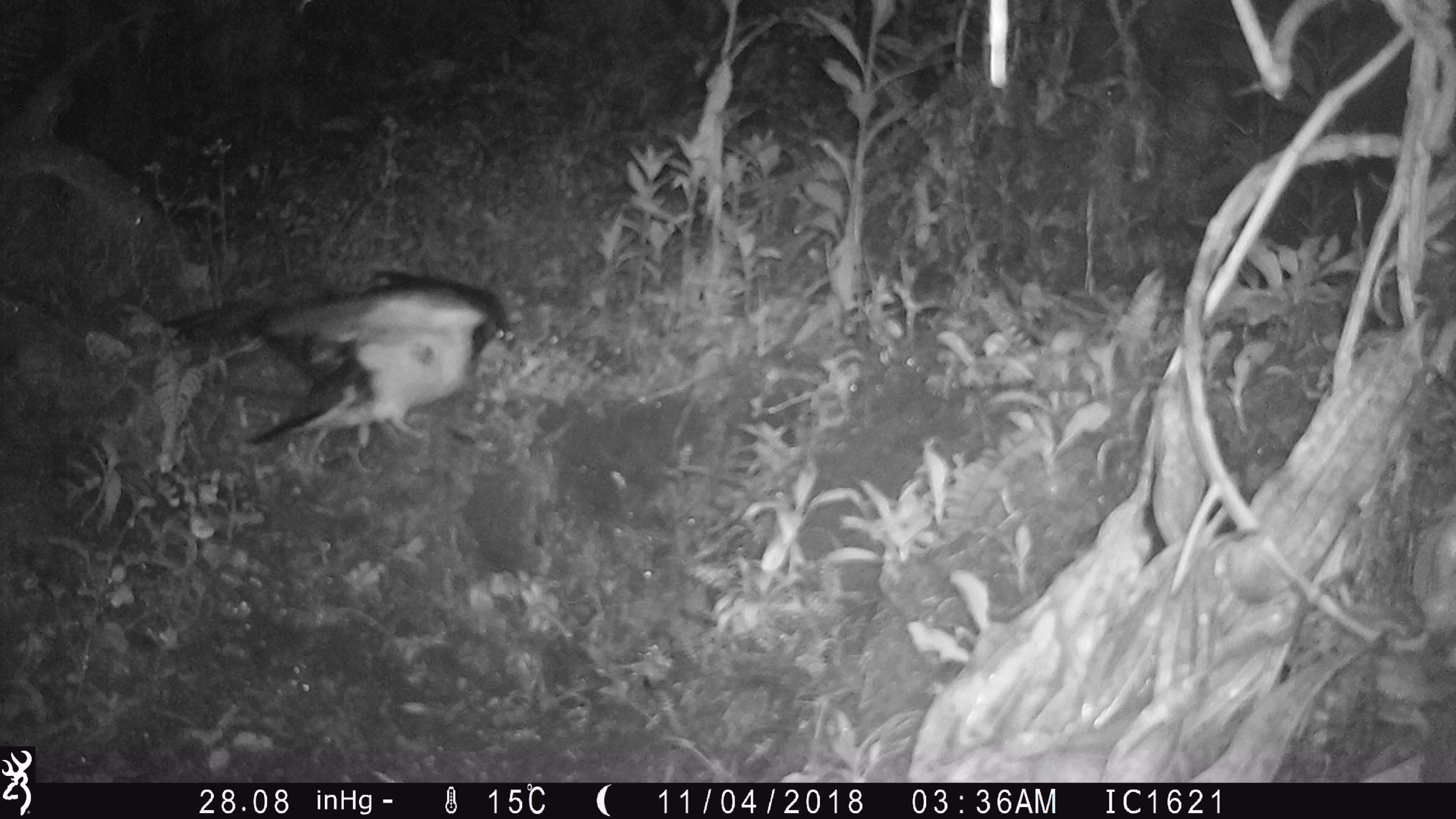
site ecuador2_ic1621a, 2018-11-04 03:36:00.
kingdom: Animalia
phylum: Chordata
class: Aves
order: Procellariiformes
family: Procellariidae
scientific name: Procellariidae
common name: petrel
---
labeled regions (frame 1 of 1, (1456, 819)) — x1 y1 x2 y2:
petrel: 153 266 515 460